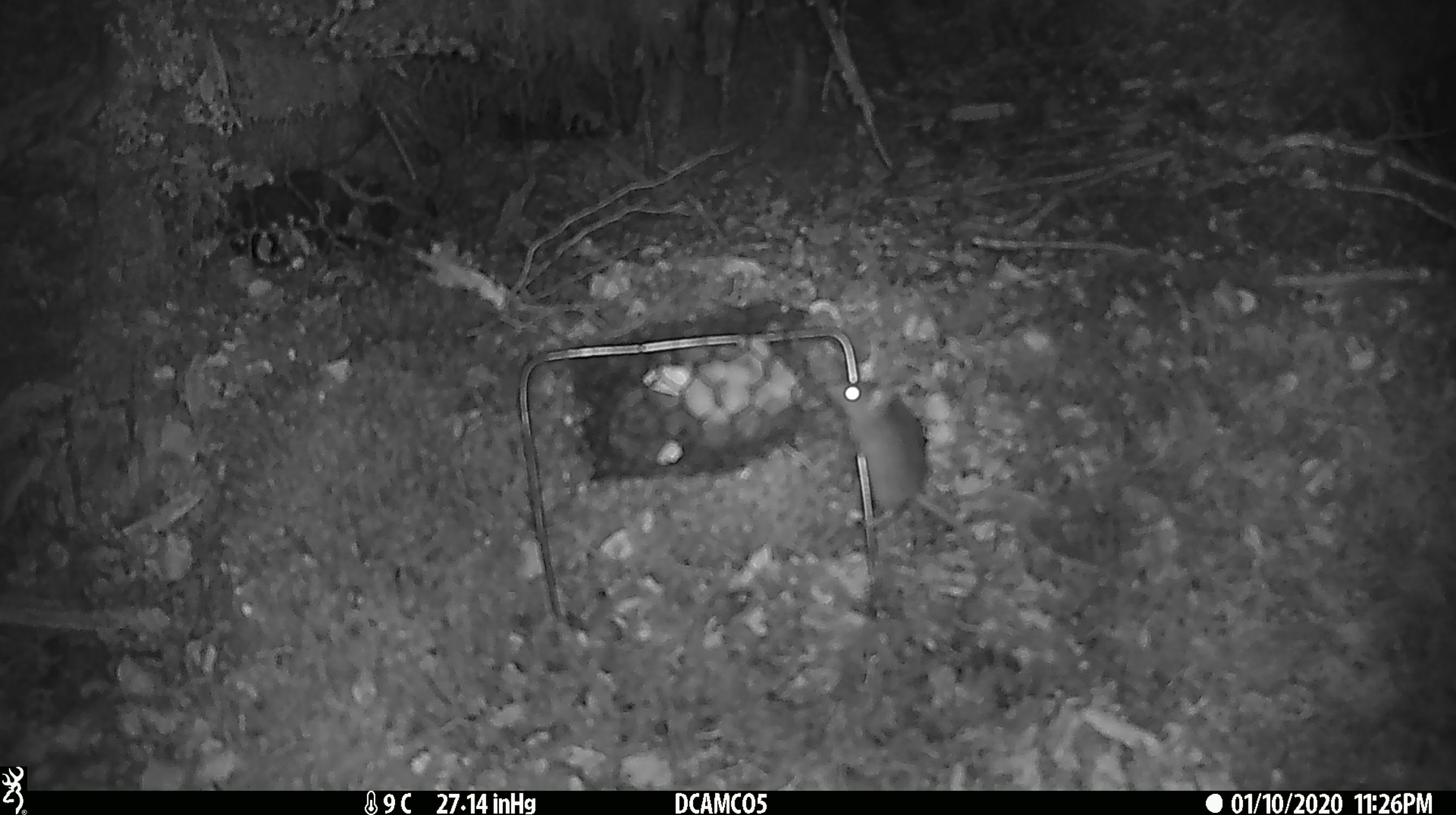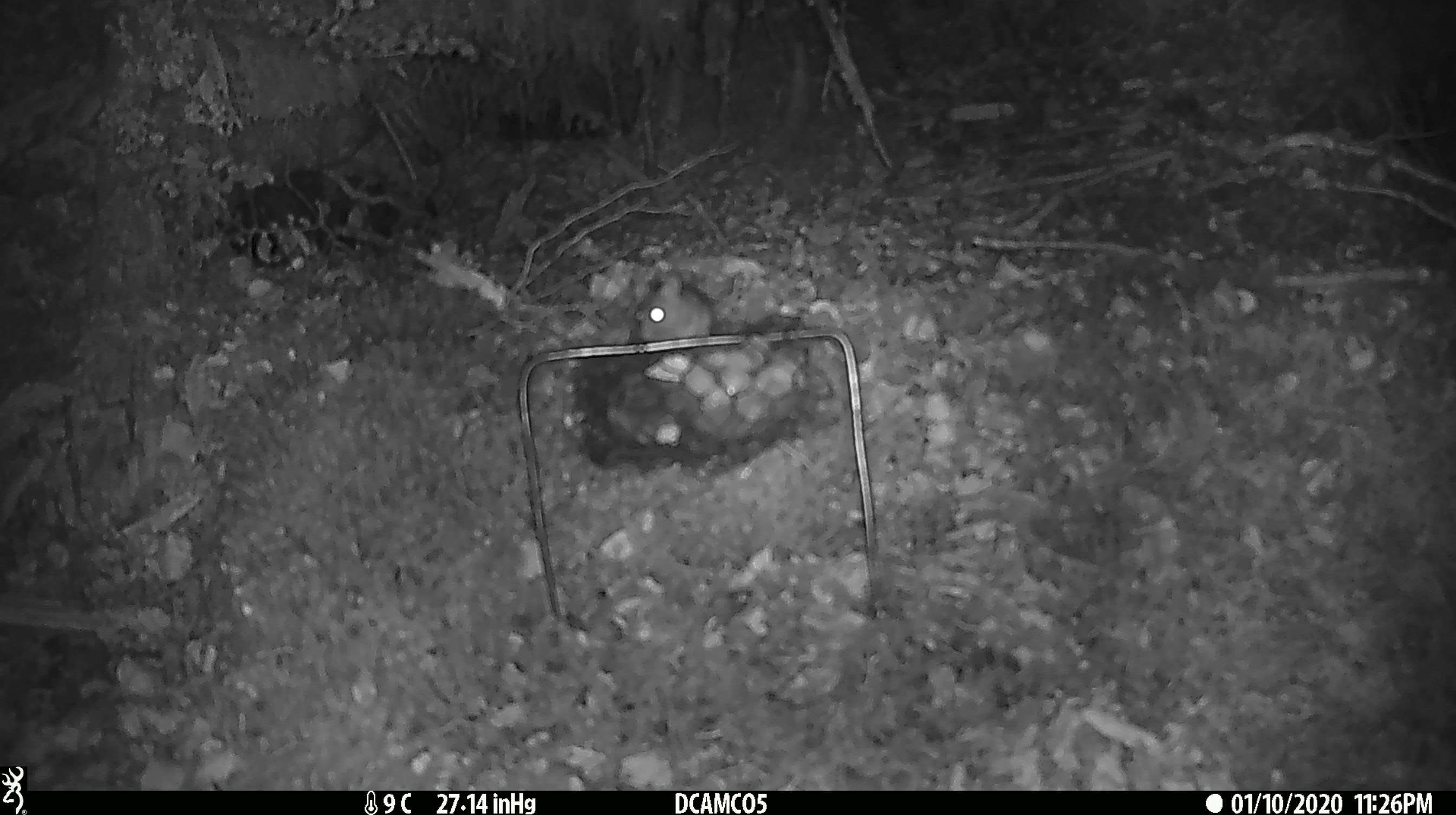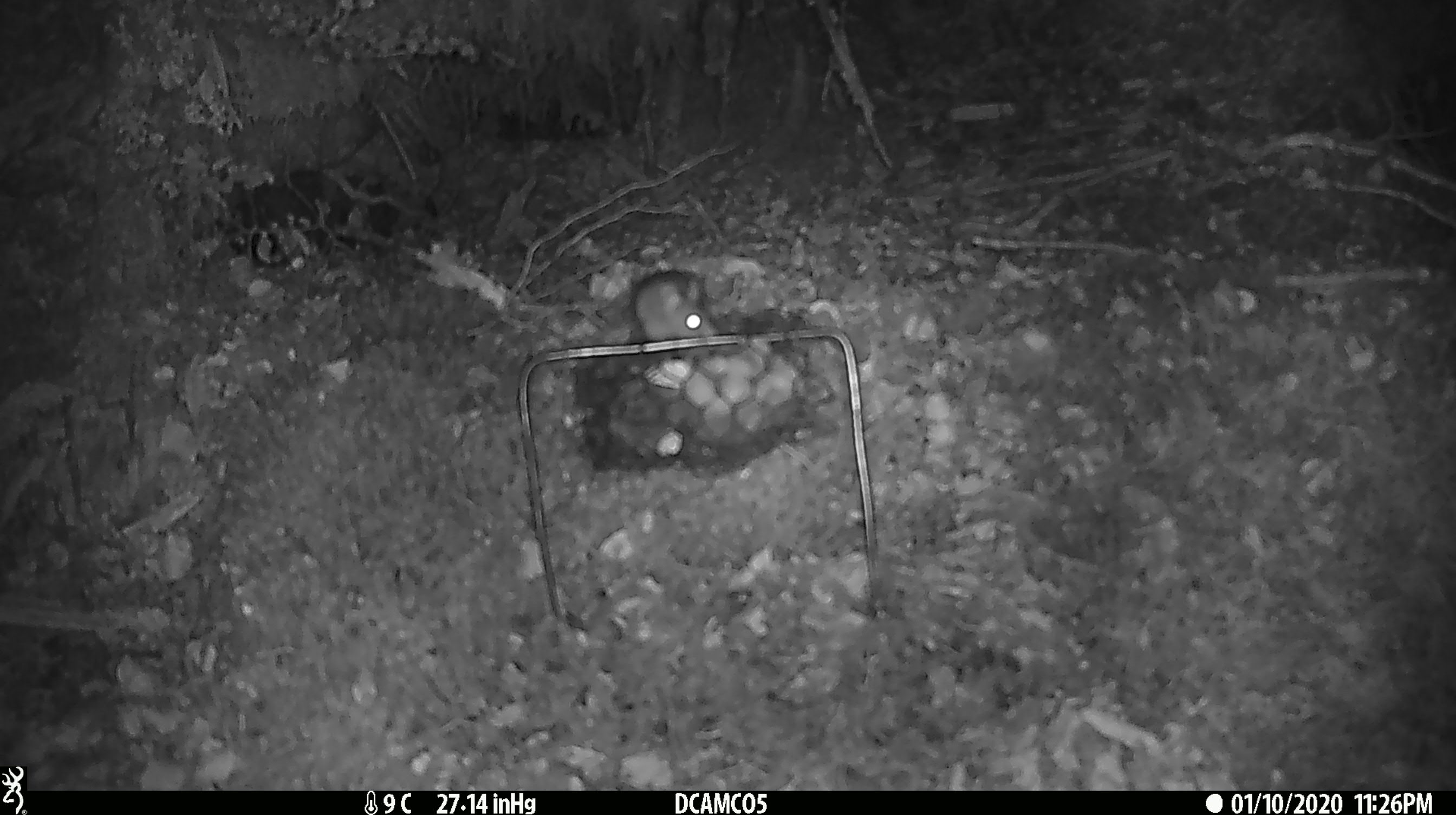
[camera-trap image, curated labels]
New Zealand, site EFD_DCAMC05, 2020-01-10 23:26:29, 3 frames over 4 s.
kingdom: Animalia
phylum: Chordata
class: Mammalia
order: Rodentia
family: Muridae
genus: Mus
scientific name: Mus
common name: mouse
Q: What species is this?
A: Mouse (Mus).